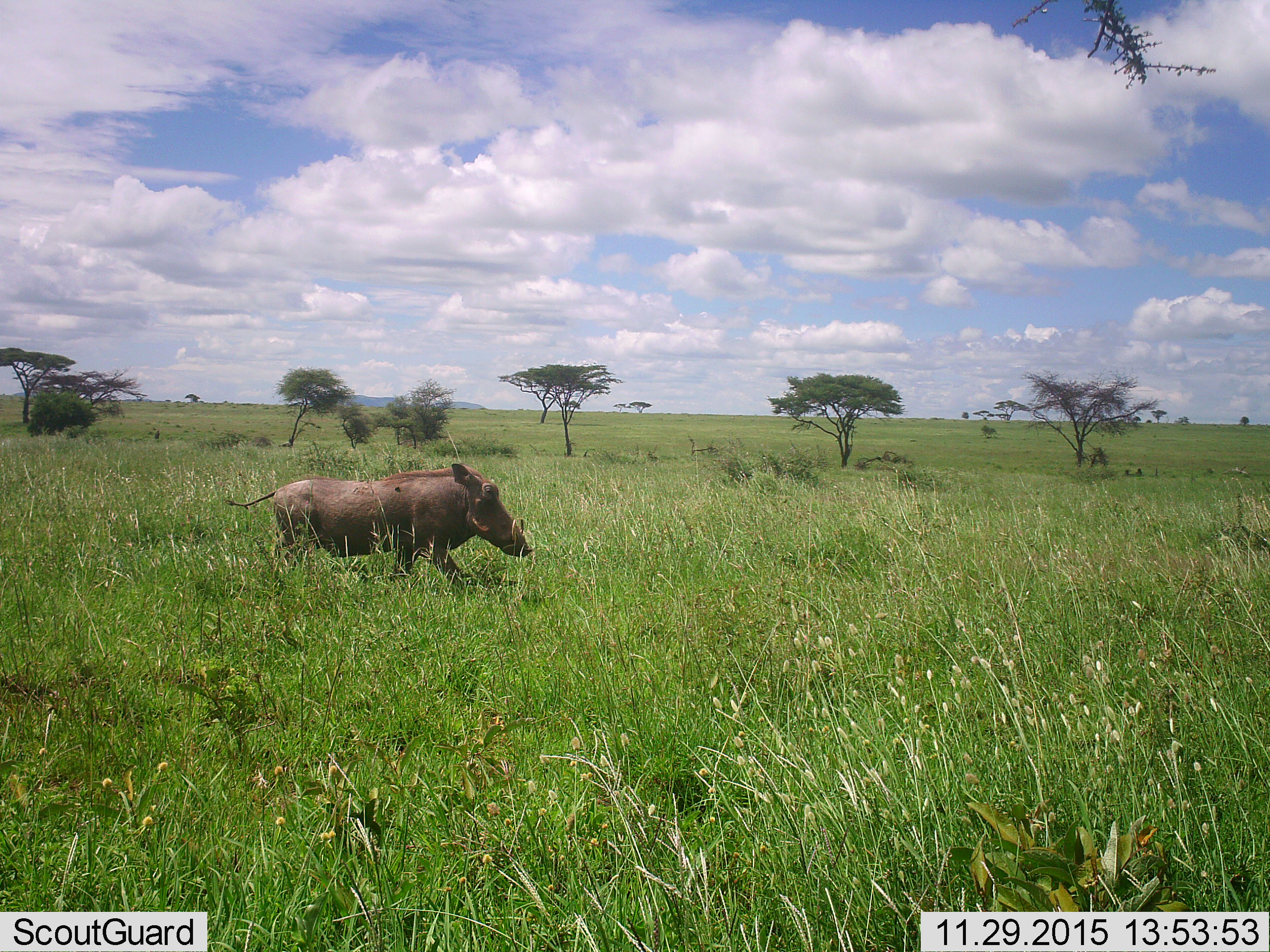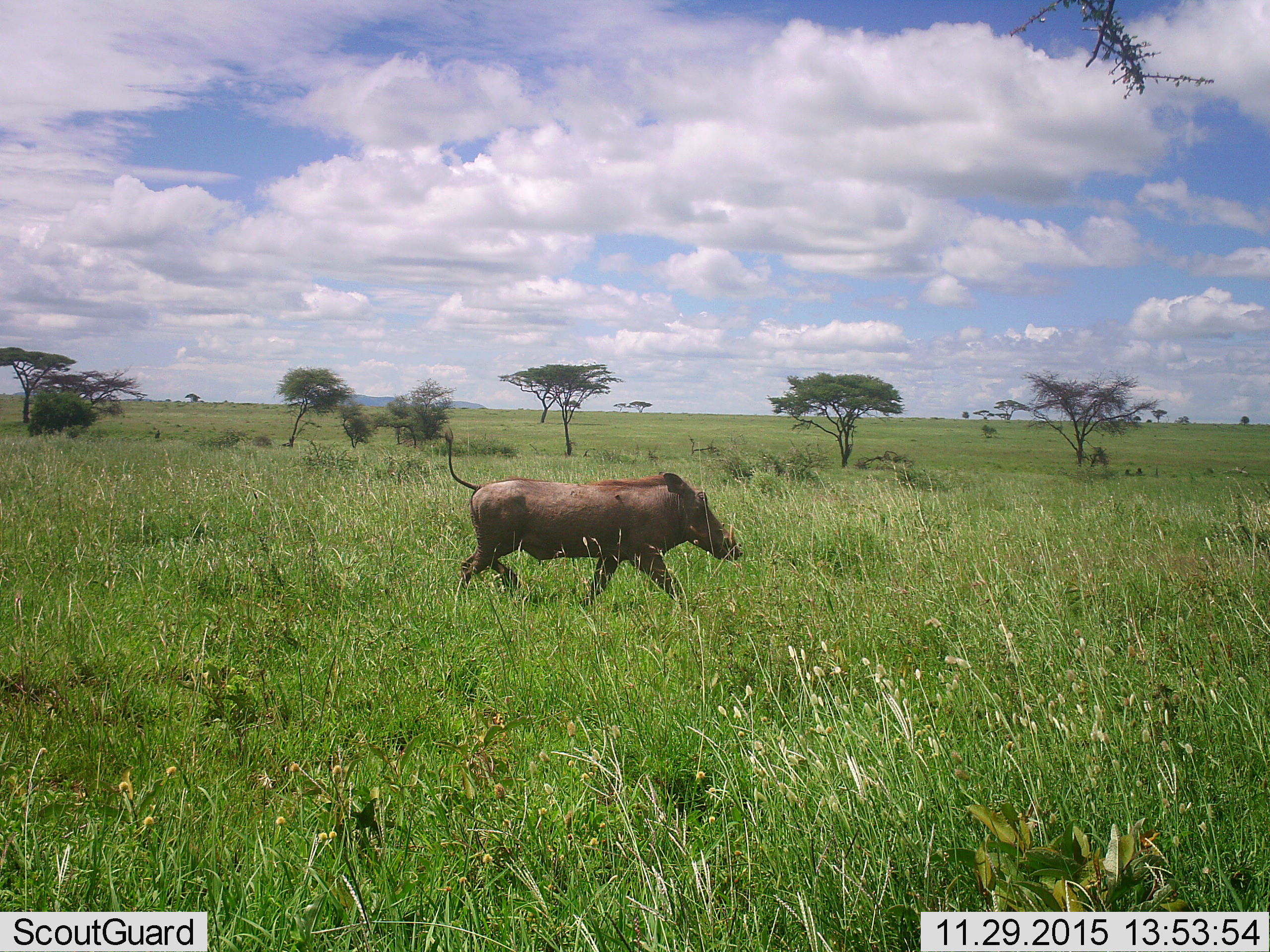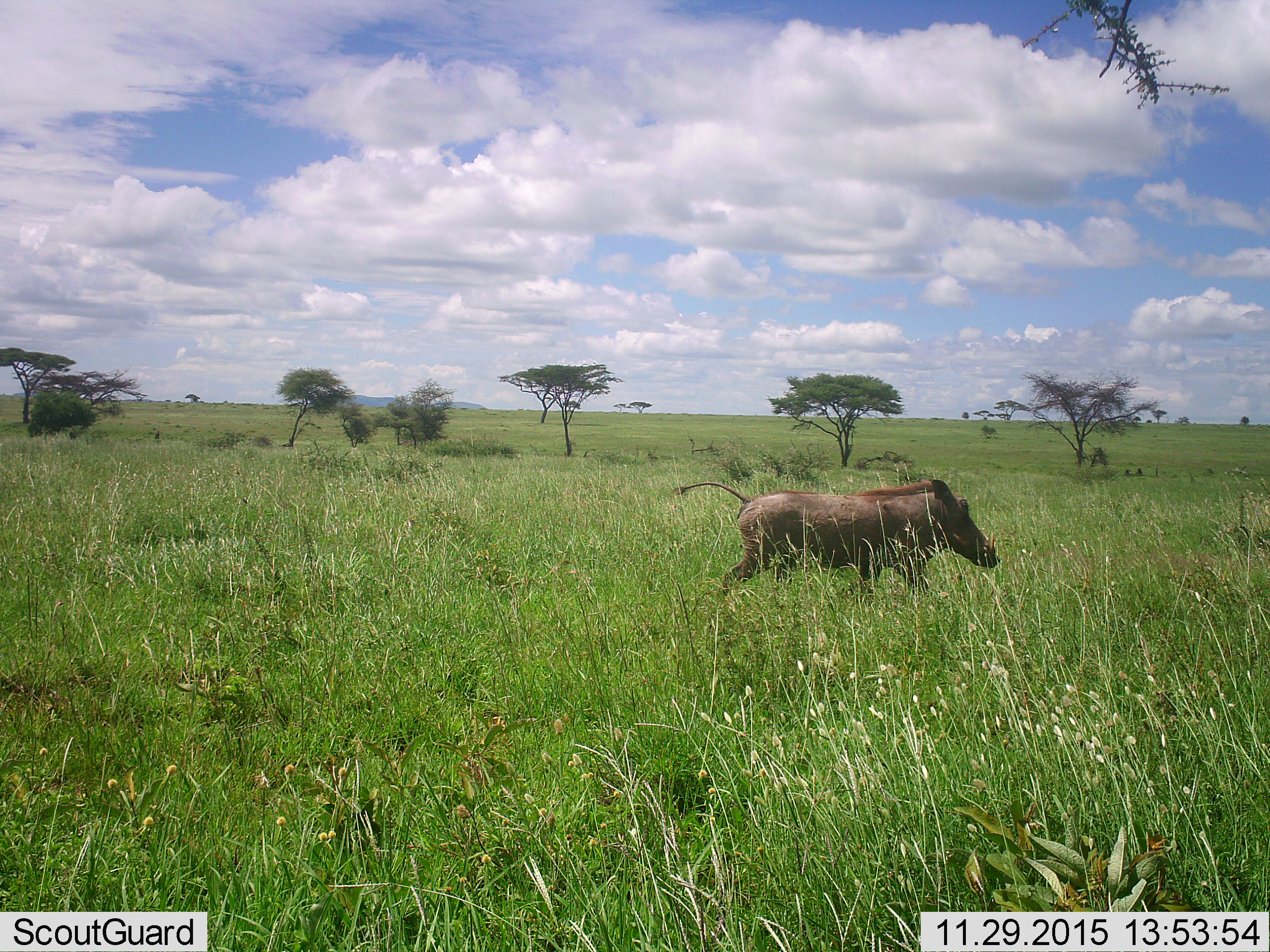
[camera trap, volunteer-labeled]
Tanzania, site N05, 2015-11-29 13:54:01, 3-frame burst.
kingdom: Animalia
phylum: Chordata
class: Mammalia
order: Artiodactyla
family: Suidae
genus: Phacochoerus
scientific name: Phacochoerus africanus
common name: warthog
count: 1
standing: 0%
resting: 0%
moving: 100%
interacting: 0%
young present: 0%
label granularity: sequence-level